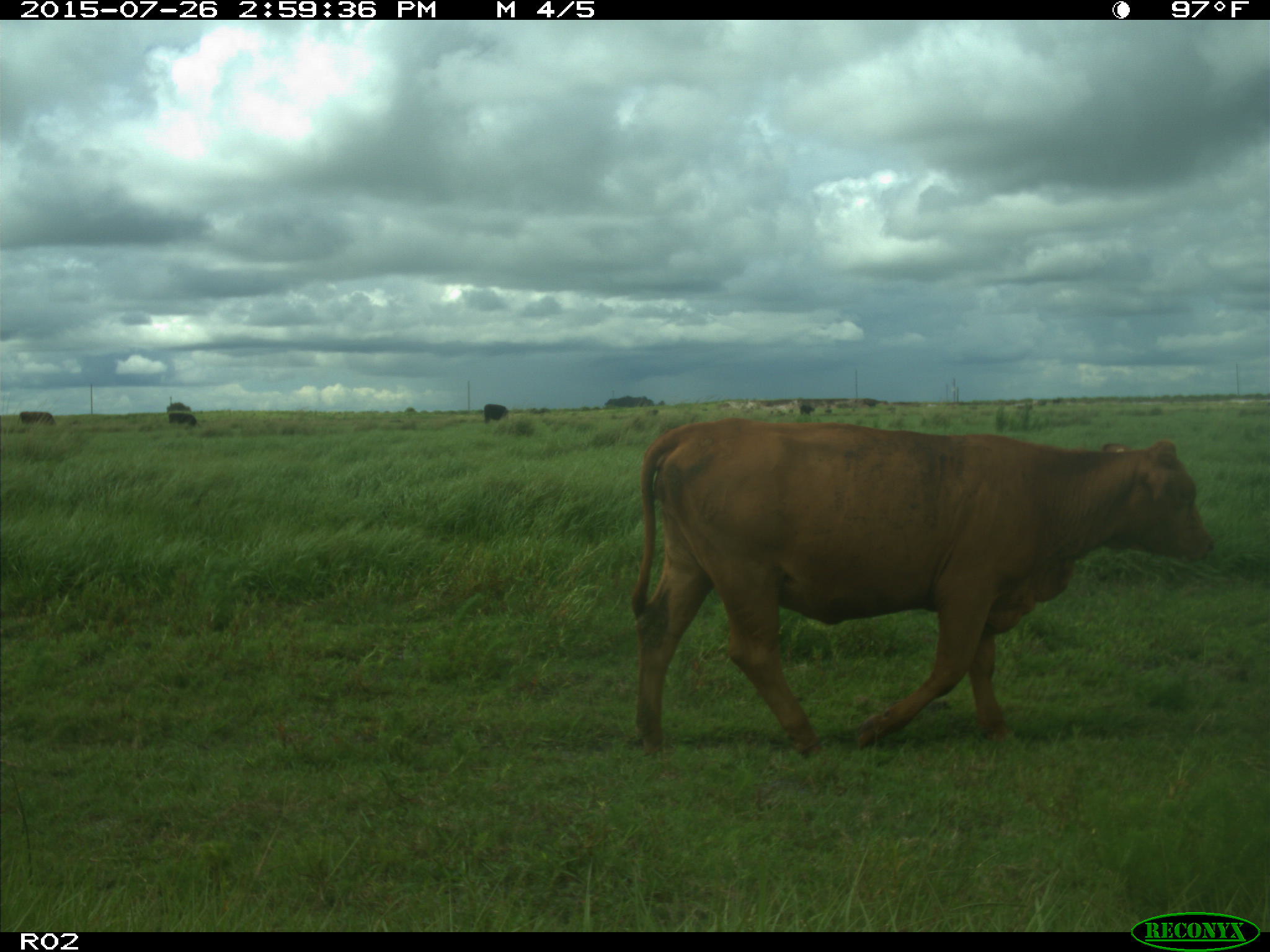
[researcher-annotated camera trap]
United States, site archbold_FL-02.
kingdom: Animalia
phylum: Chordata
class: Mammalia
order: Artiodactyla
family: Bovidae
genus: Bos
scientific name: Bos taurus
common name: domestic cow